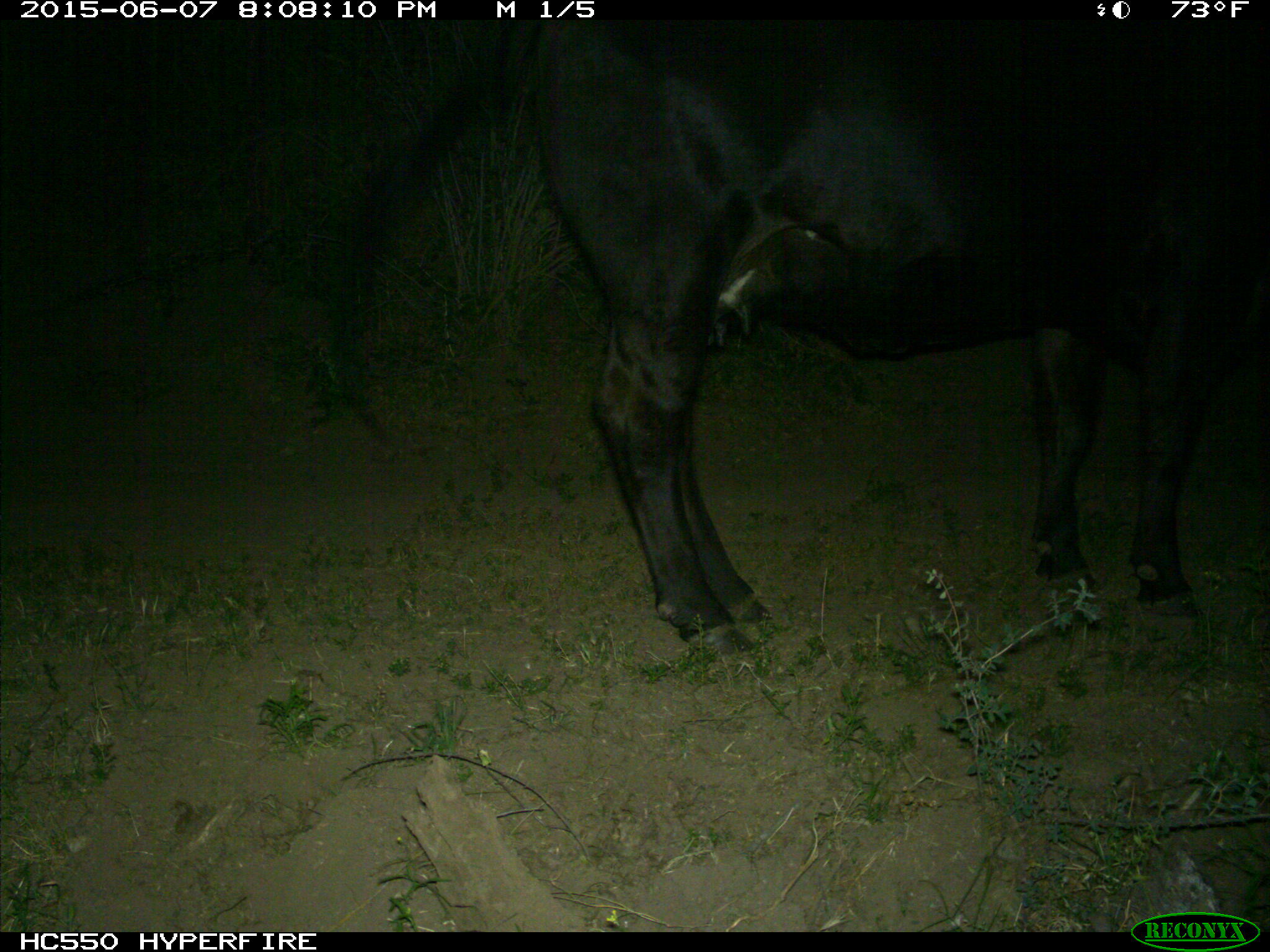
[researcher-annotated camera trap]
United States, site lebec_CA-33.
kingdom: Animalia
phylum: Chordata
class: Mammalia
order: Artiodactyla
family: Bovidae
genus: Bos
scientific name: Bos taurus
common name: domestic cow